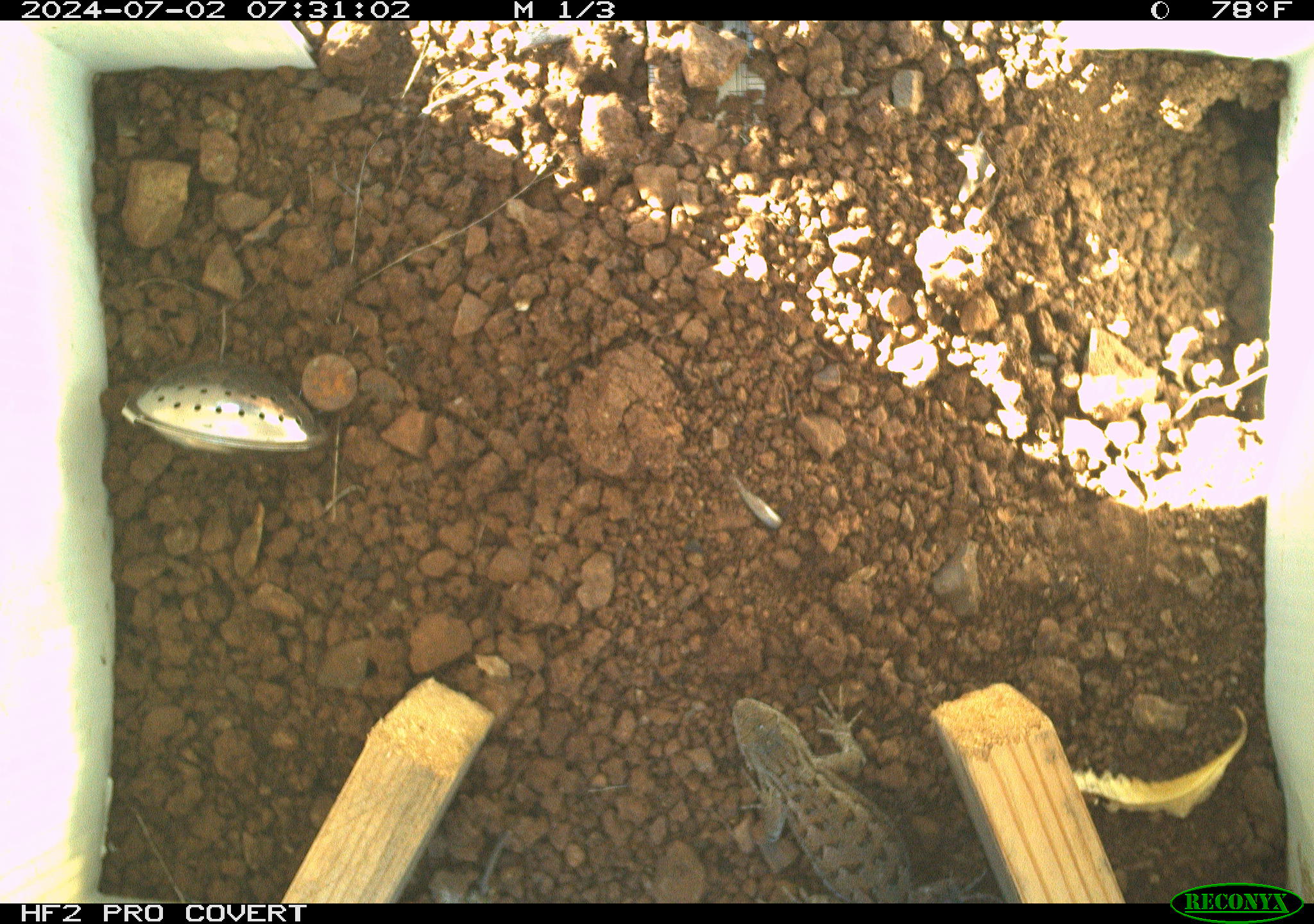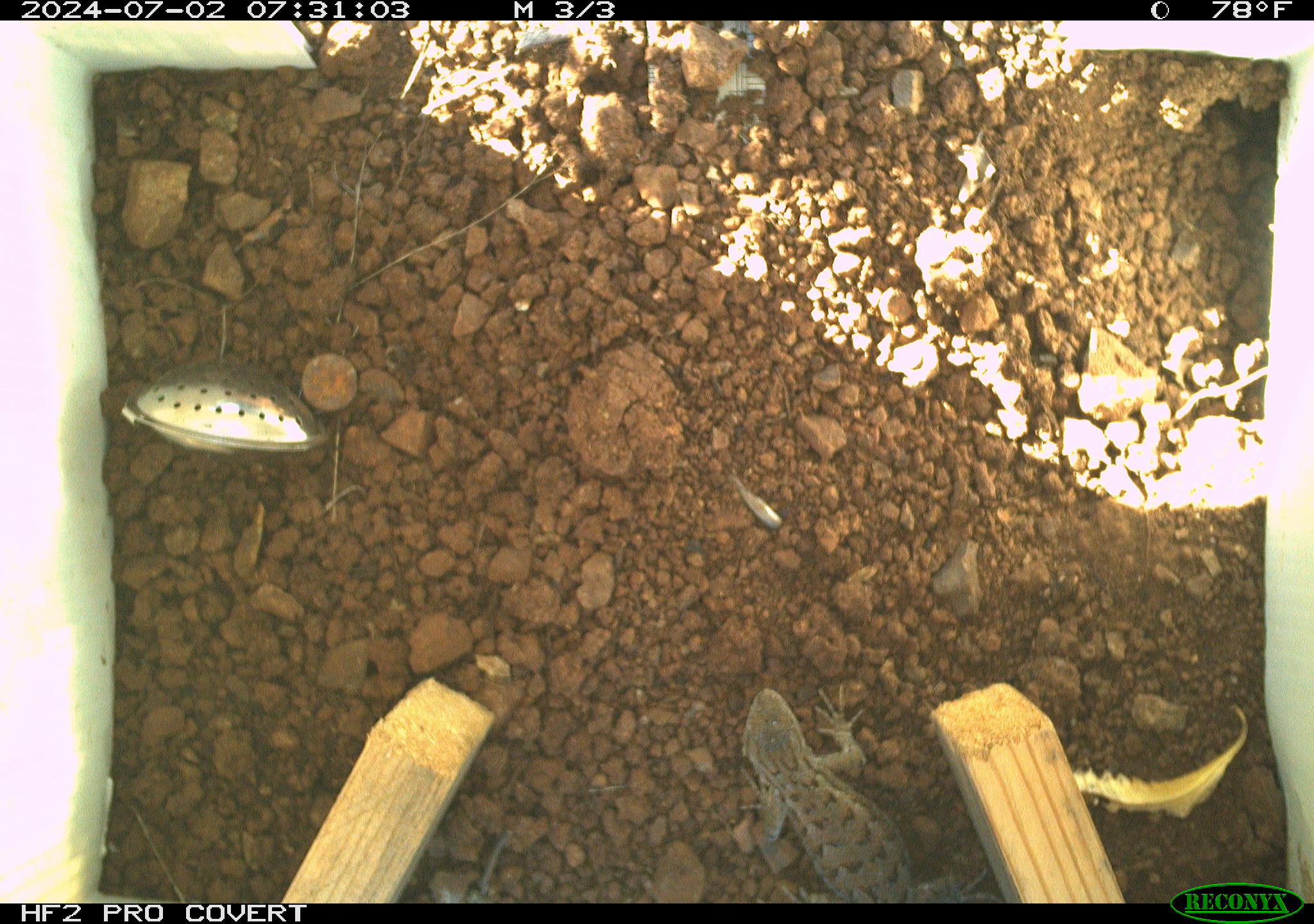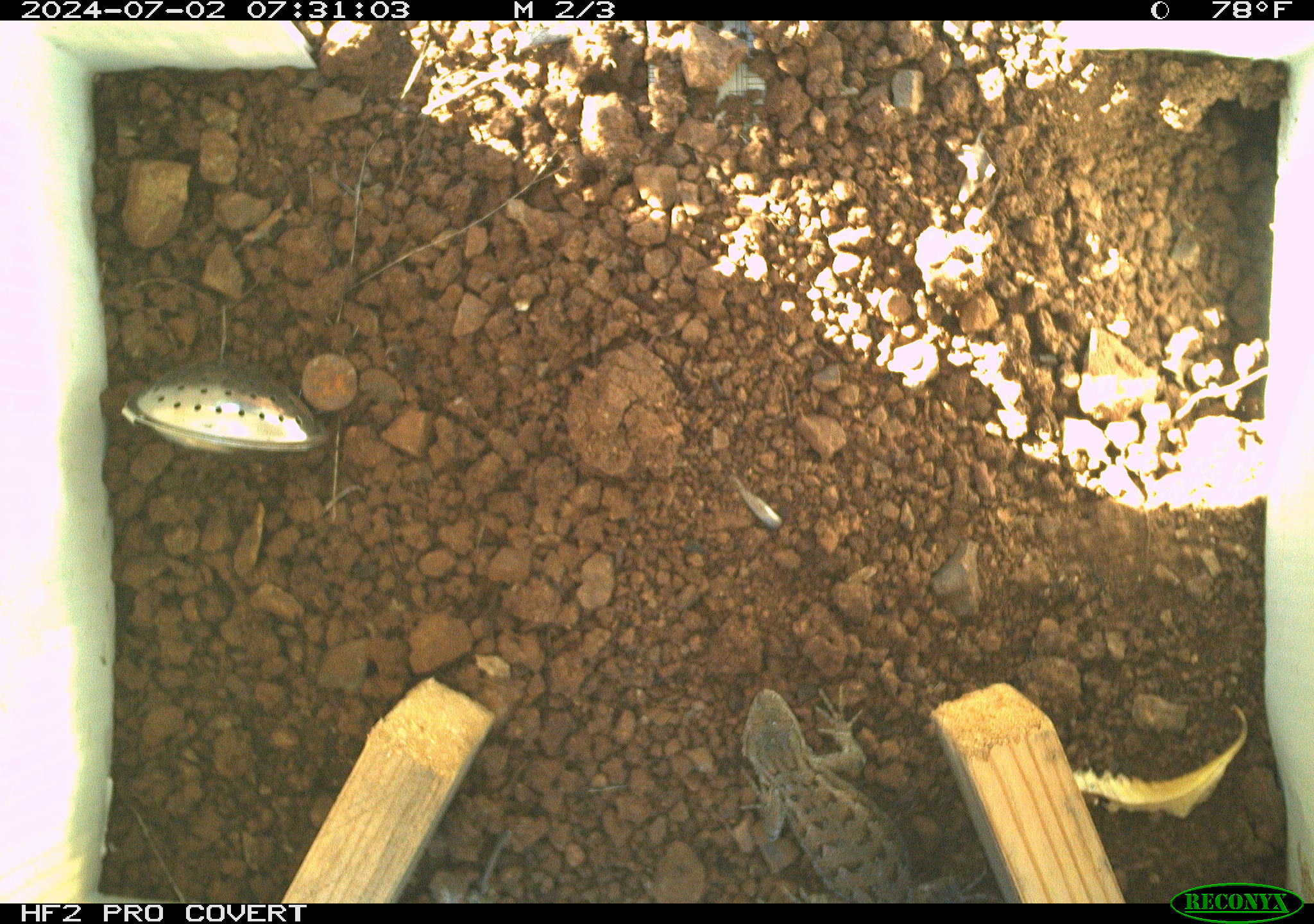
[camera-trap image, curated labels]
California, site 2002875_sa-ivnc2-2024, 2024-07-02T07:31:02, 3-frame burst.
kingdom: Animalia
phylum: Chordata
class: Reptilia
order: Squamata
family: Phrynosomatidae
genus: Sceloporus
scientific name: Sceloporus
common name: spiny lizards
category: sceloporus species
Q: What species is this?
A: Sceloporus species (spiny lizards) (Sceloporus).